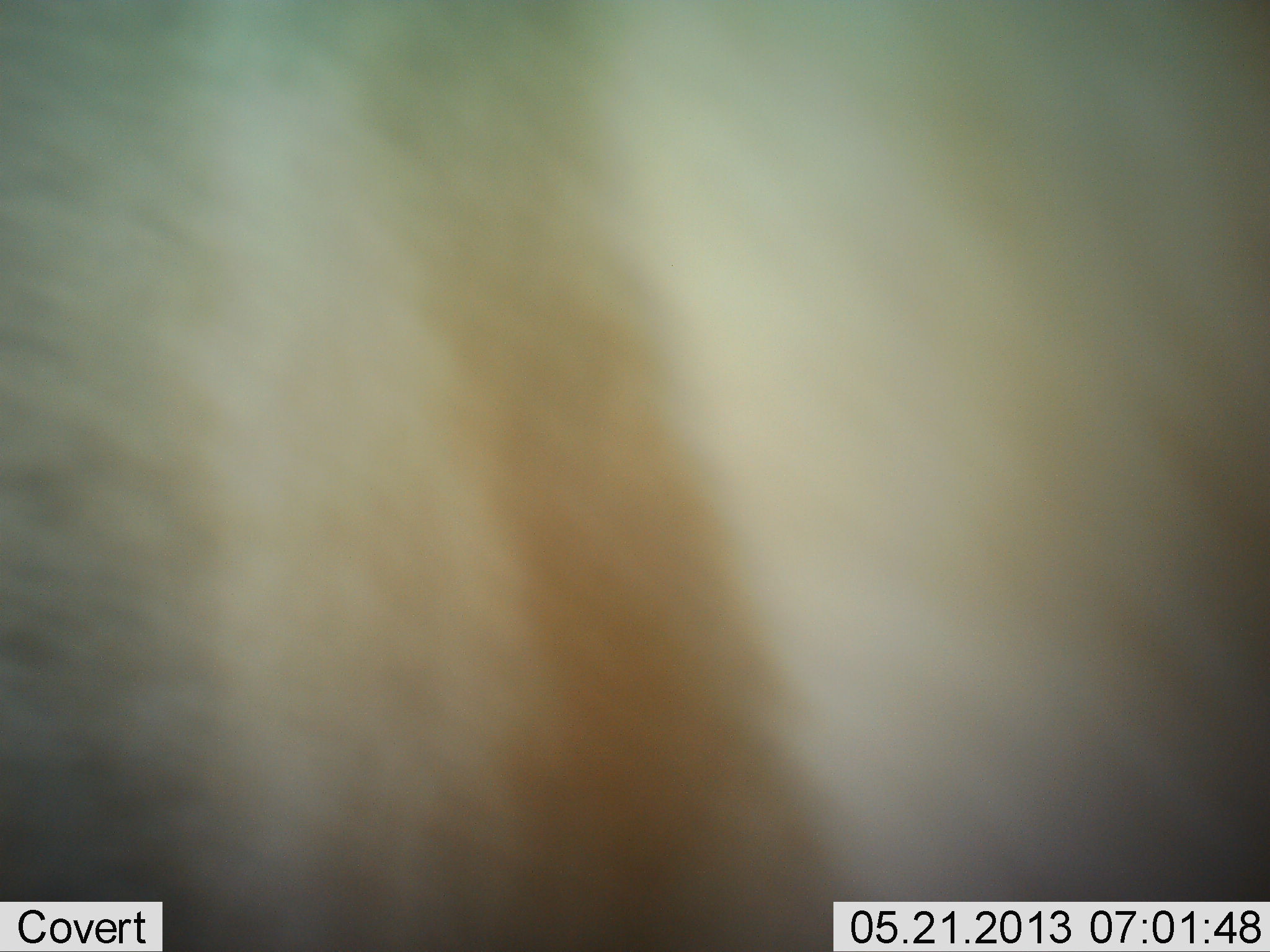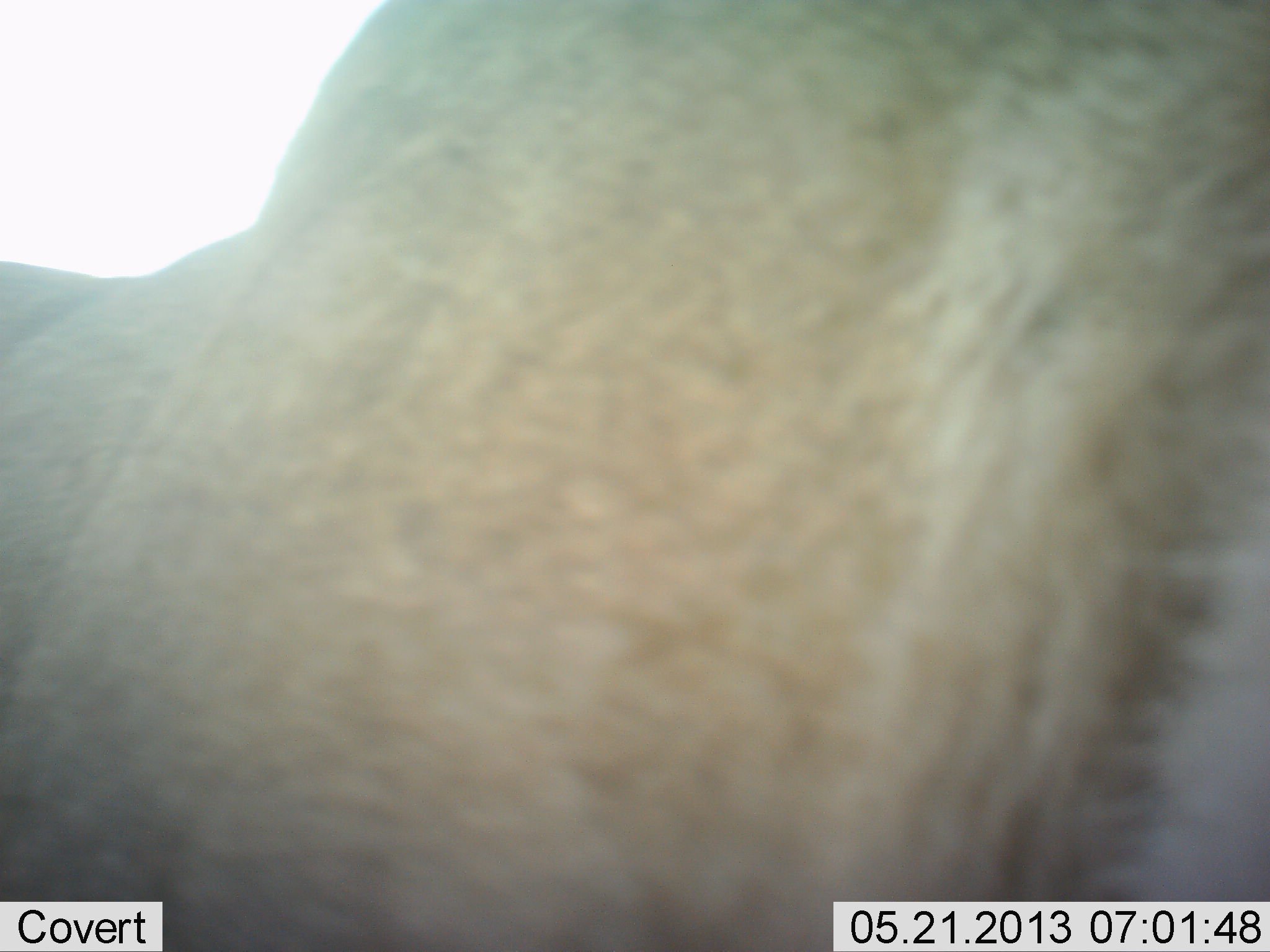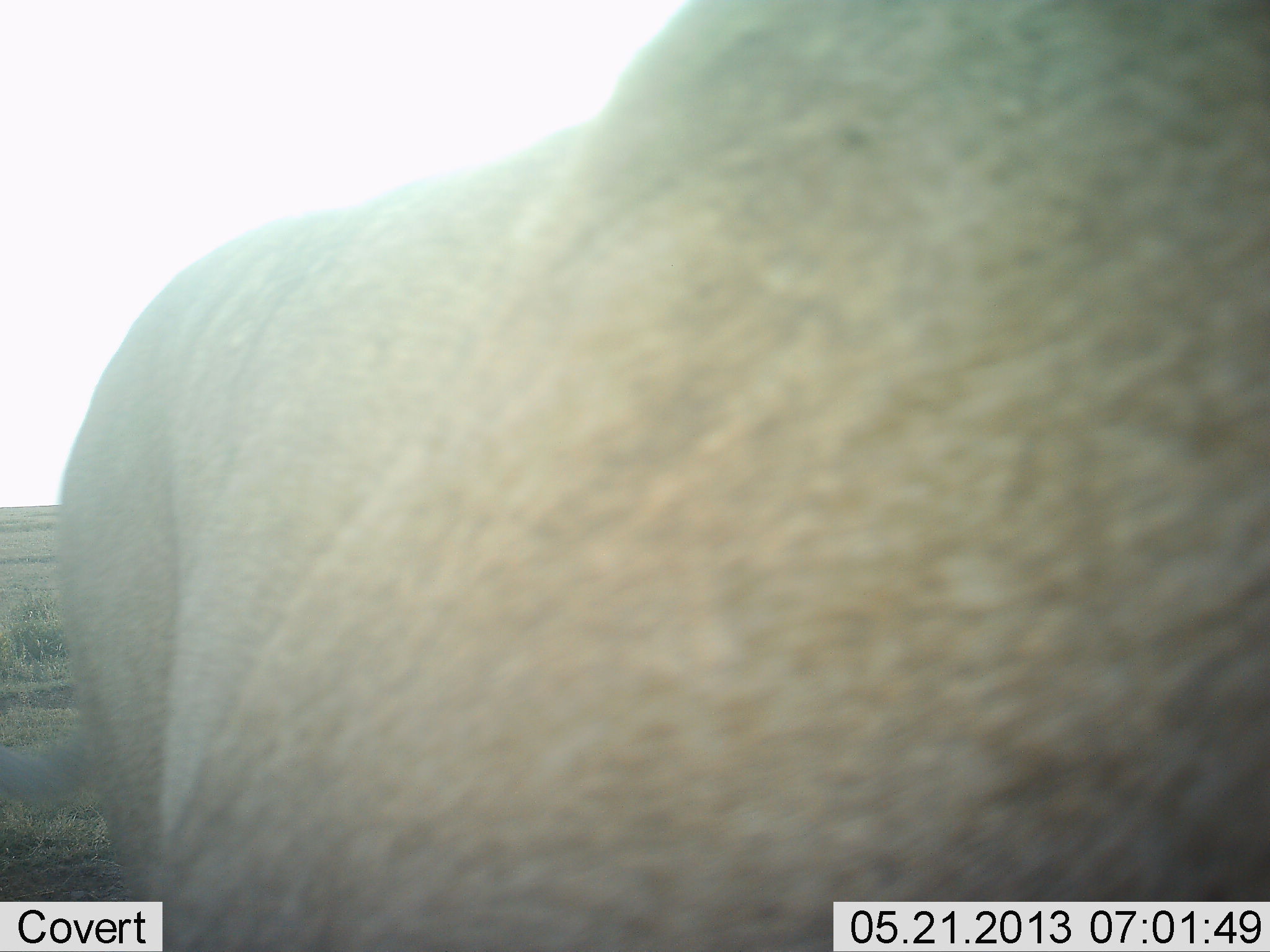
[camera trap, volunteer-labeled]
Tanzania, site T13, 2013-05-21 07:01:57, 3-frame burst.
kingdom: Animalia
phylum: Chordata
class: Mammalia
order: Carnivora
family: Felidae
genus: Panthera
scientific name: Panthera leo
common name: lion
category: lionfemale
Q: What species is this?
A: Lionfemale (lion) (Panthera leo).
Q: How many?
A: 1.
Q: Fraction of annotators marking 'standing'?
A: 50%.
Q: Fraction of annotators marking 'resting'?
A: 0%.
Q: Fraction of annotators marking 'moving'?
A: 50%.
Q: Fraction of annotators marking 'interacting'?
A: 0%.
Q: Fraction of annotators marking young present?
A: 0%.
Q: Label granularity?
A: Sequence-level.